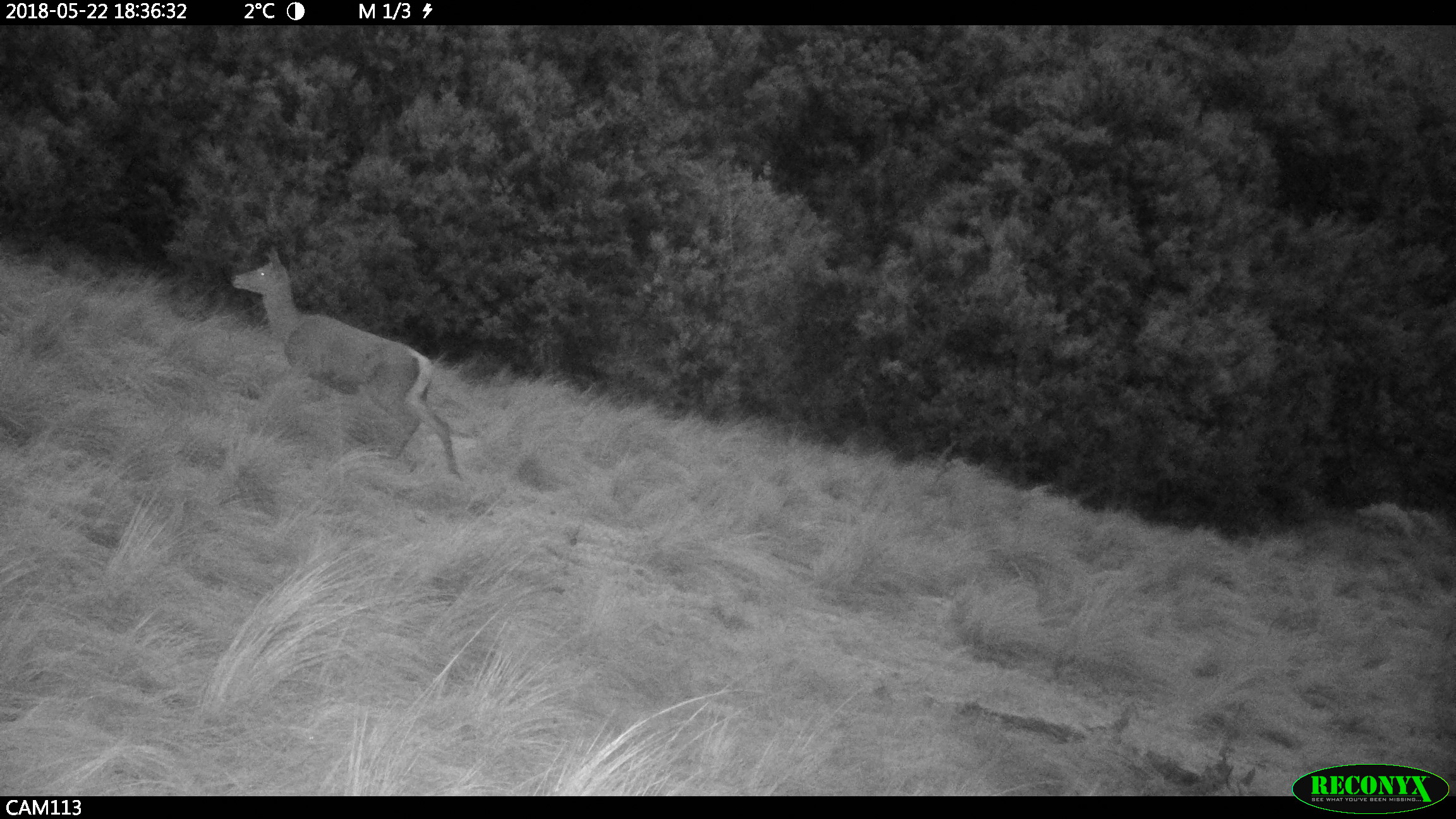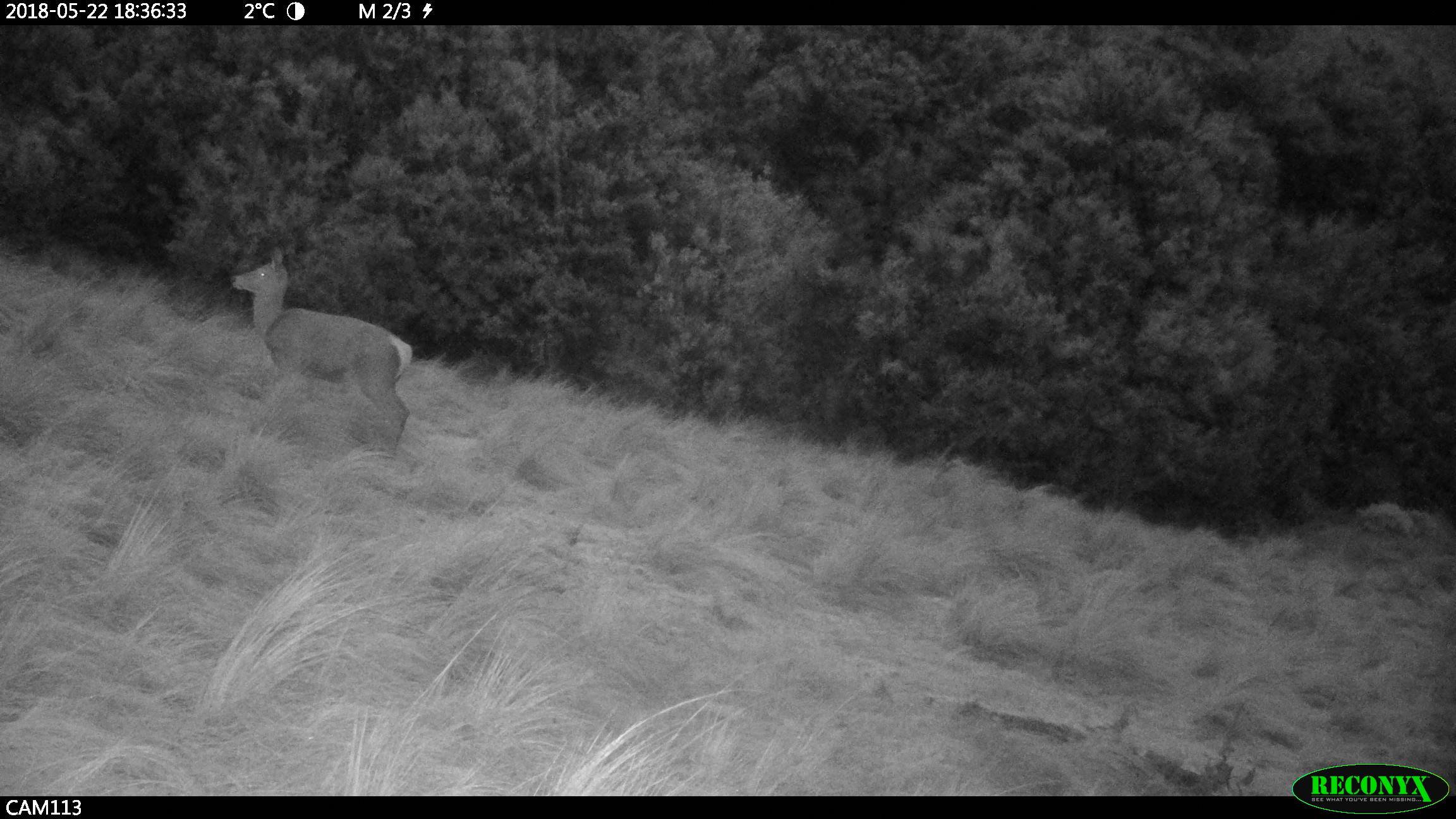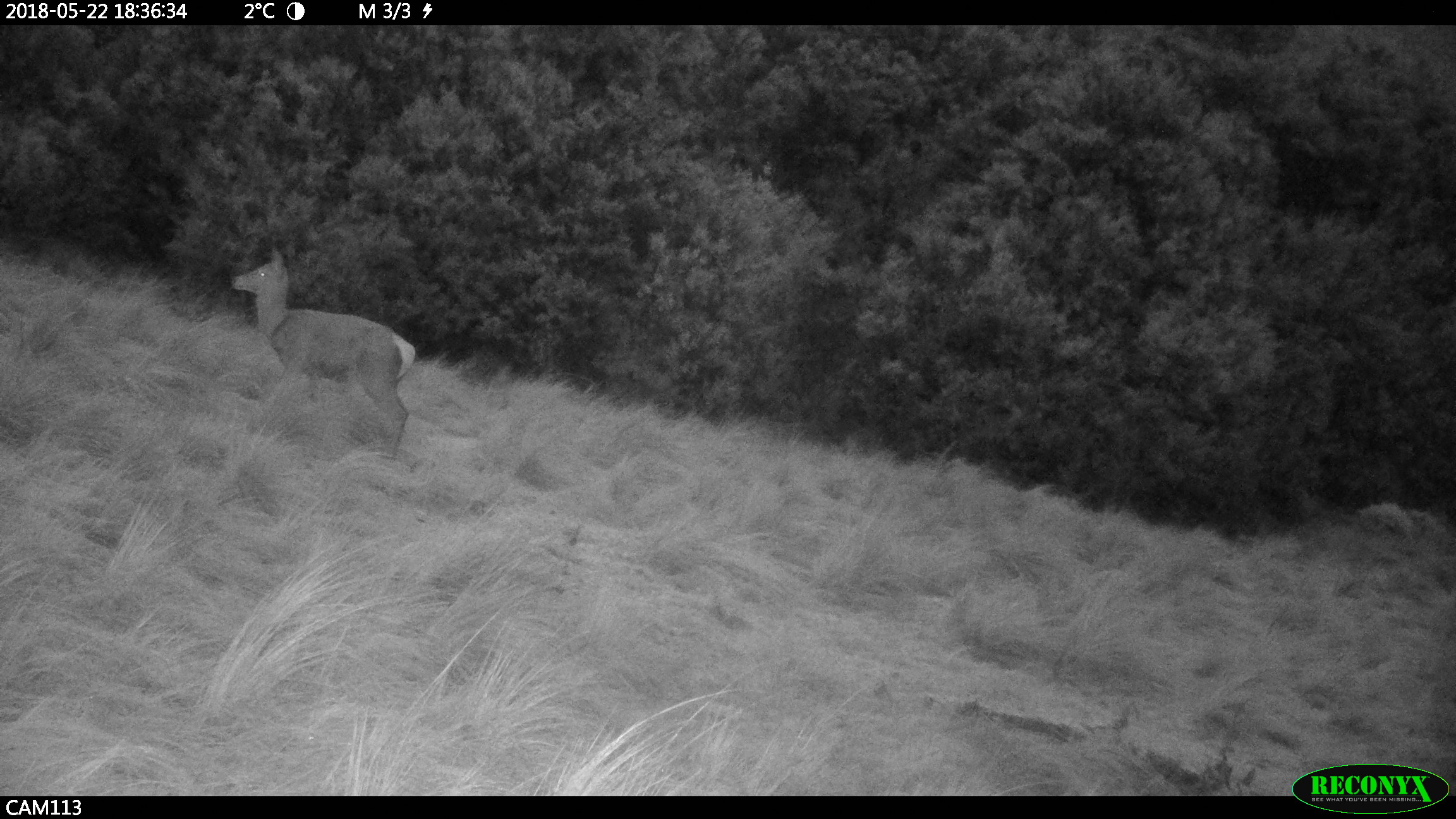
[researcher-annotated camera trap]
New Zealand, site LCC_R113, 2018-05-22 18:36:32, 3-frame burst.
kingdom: Animalia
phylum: Chordata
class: Mammalia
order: Artiodactyla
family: Cervidae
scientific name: Cervidae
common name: deer